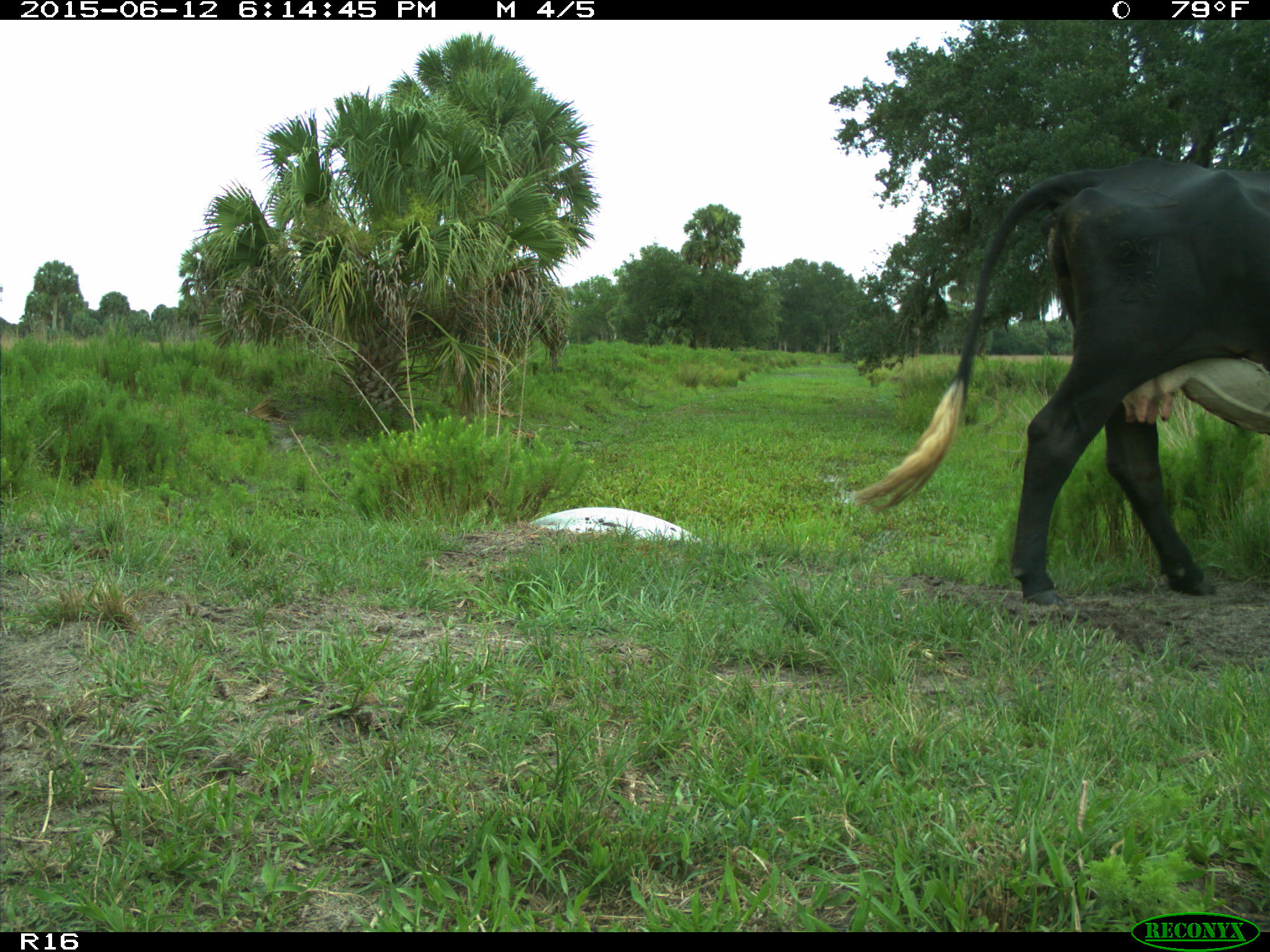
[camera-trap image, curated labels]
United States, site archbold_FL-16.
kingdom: Animalia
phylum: Chordata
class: Mammalia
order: Artiodactyla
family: Bovidae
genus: Bos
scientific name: Bos taurus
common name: domestic cow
Bos taurus (domestic cow).